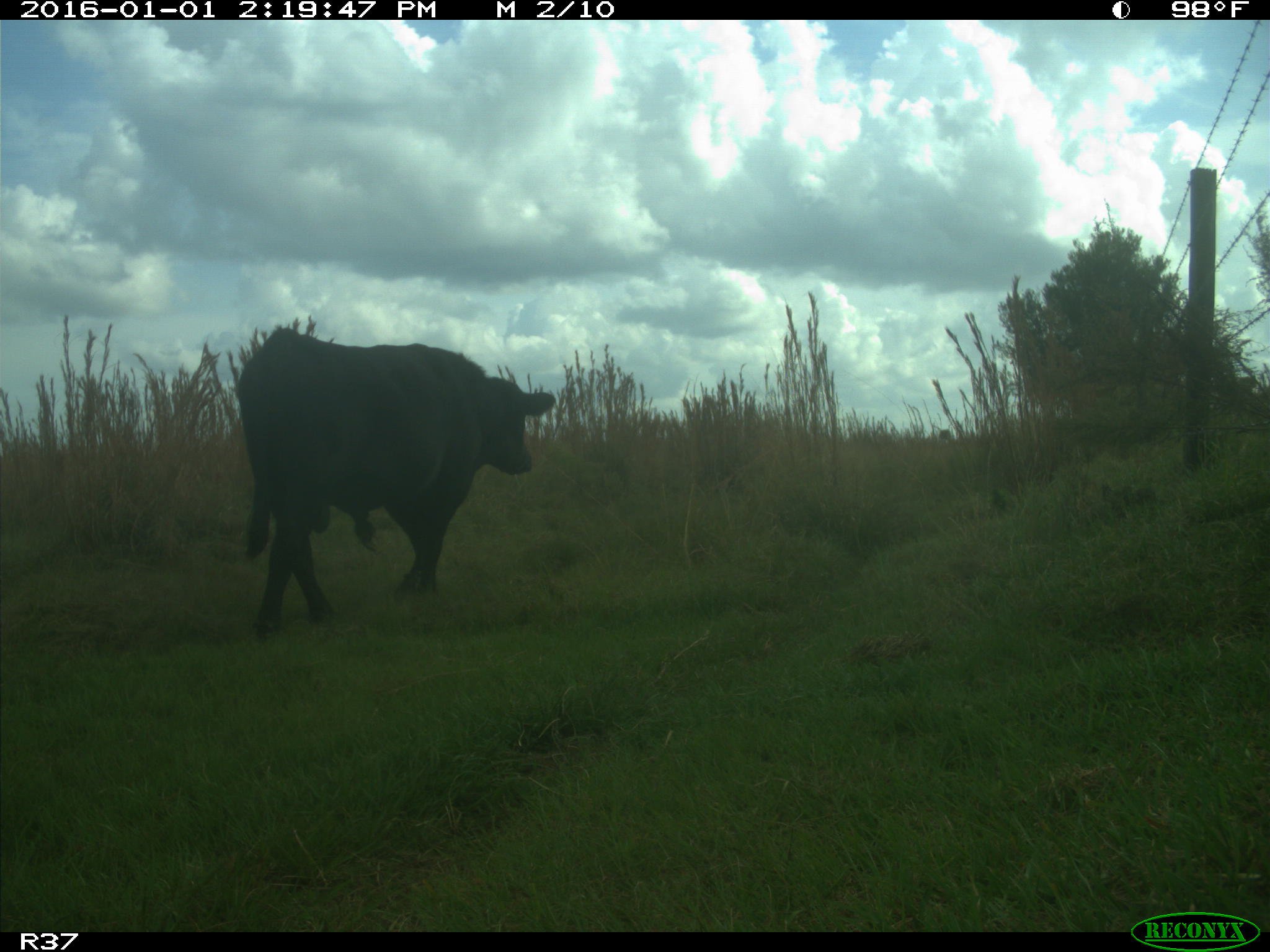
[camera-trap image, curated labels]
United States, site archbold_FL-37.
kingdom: Animalia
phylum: Chordata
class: Mammalia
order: Artiodactyla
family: Bovidae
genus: Bos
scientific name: Bos taurus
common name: domestic cow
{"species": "Bos taurus (domestic cow)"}